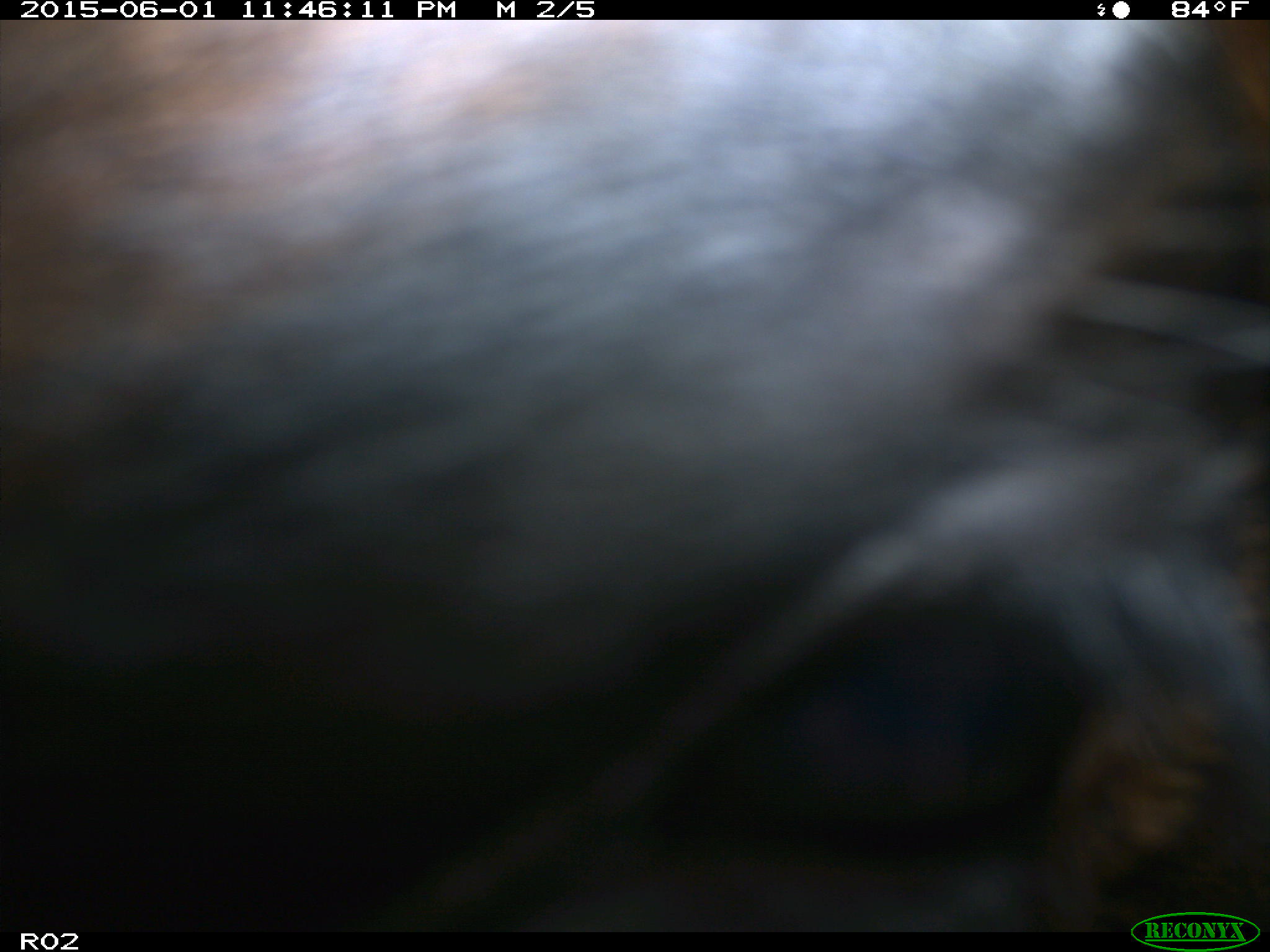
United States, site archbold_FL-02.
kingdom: Animalia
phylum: Chordata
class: Mammalia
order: Artiodactyla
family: Bovidae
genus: Bos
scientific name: Bos taurus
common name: domestic cow